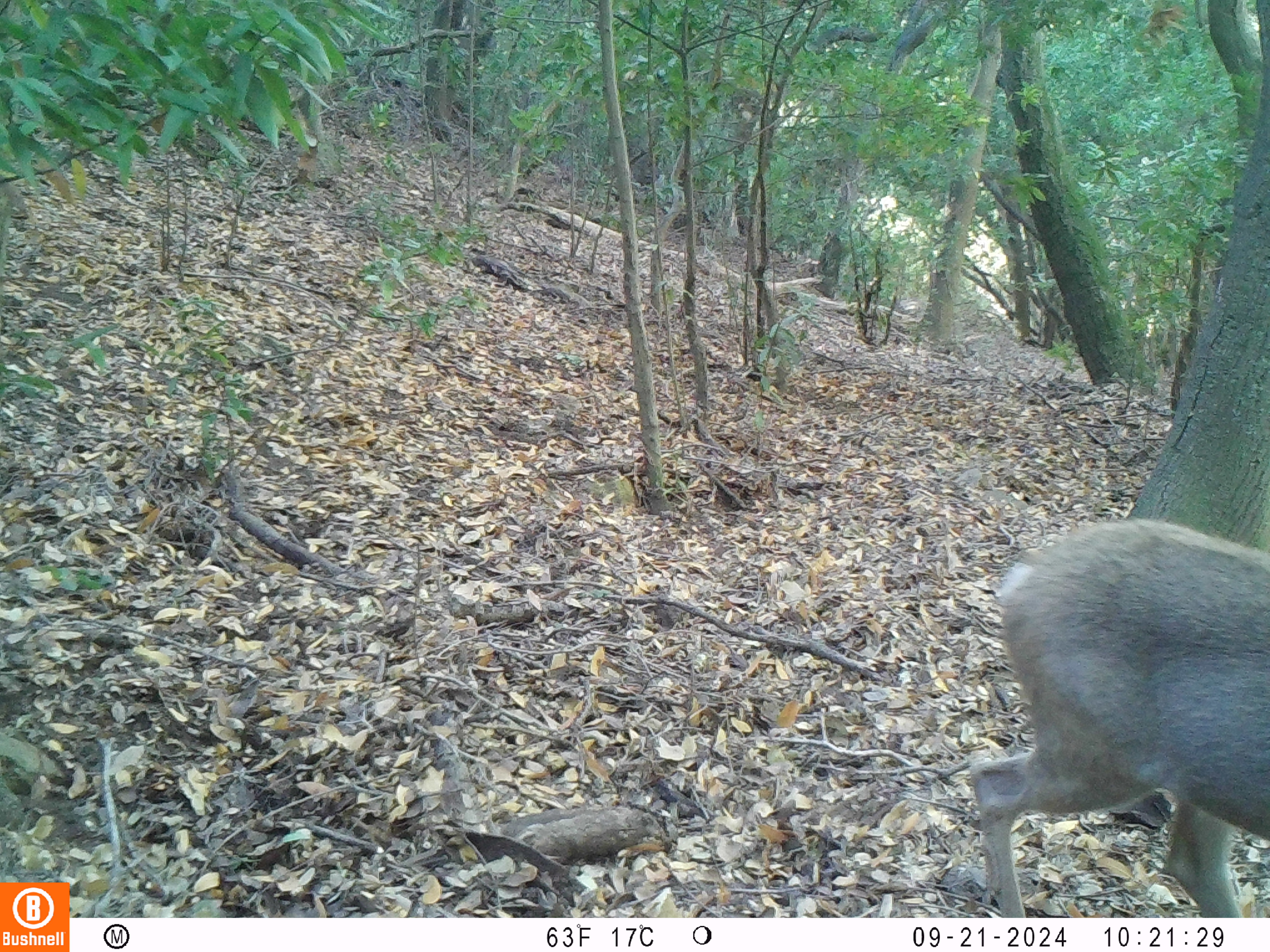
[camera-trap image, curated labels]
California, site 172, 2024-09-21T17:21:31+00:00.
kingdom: Animalia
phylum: Chordata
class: Mammalia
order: Artiodactyla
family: Cervidae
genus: Odocoileus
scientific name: Odocoileus hemionus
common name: mule deer